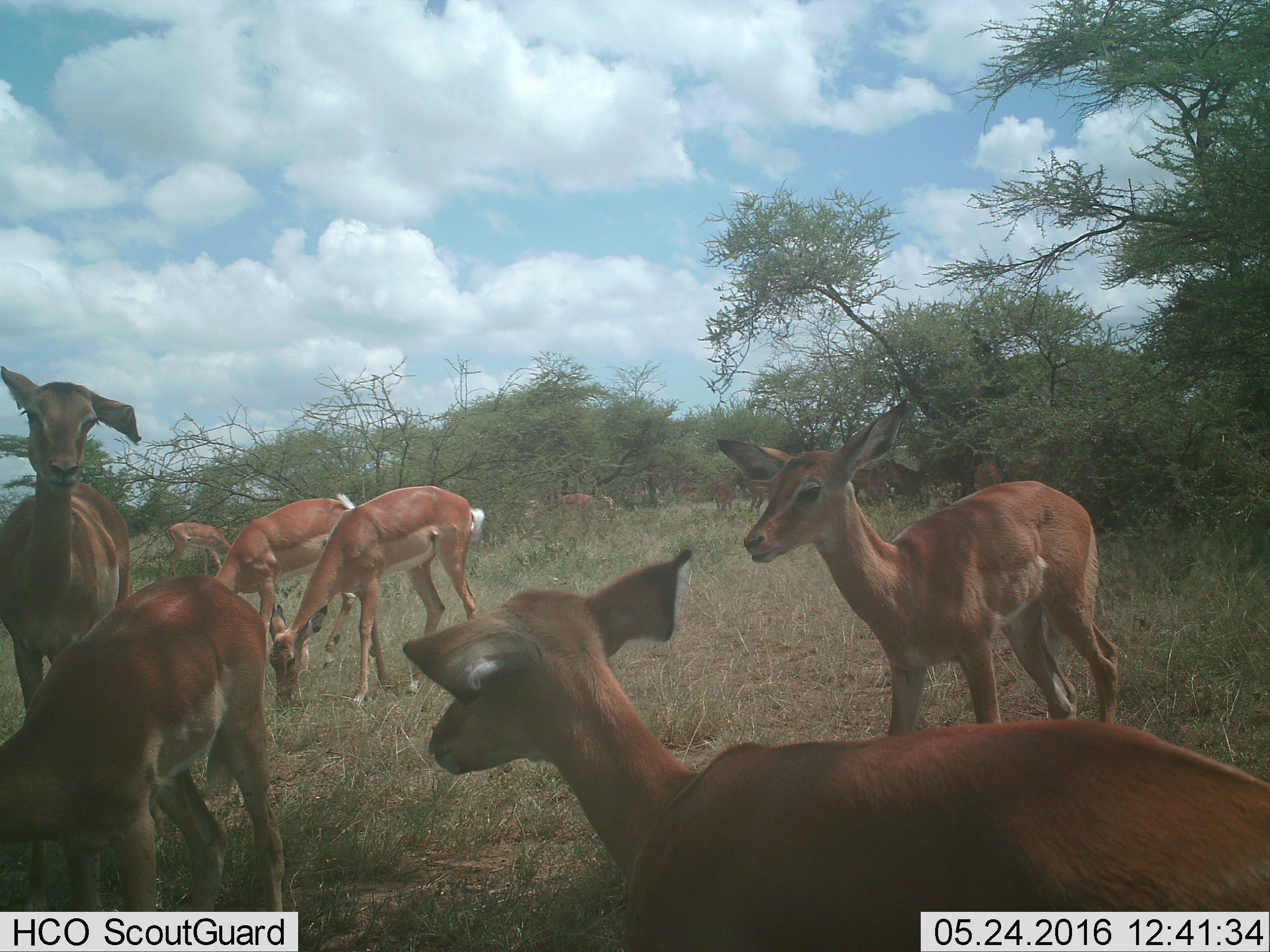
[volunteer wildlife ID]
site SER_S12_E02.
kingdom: Animalia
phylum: Chordata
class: Mammalia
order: Artiodactyla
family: Bovidae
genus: Aepyceros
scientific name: Aepyceros melampus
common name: impala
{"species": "impala (Aepyceros melampus)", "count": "11-50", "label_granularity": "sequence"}